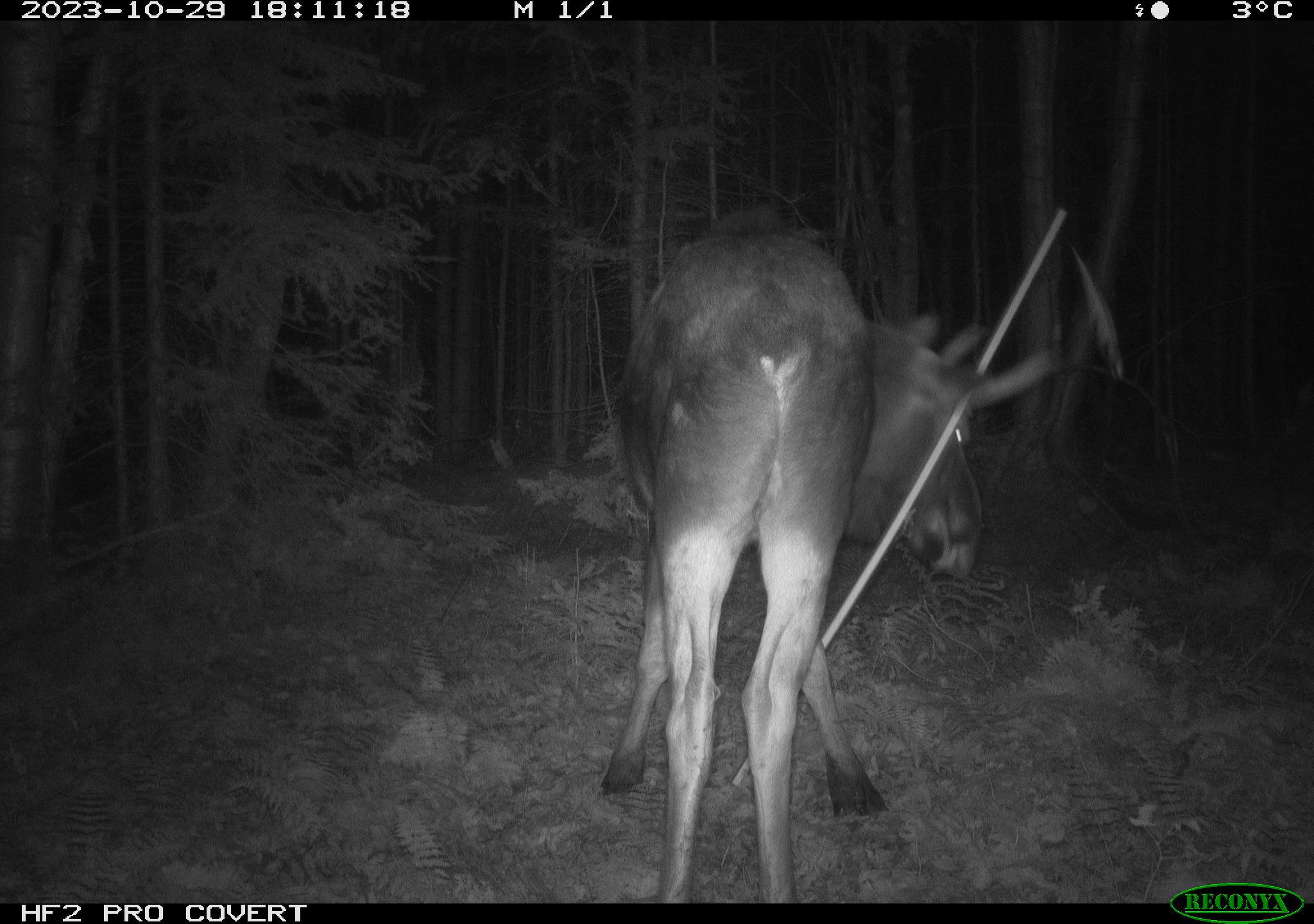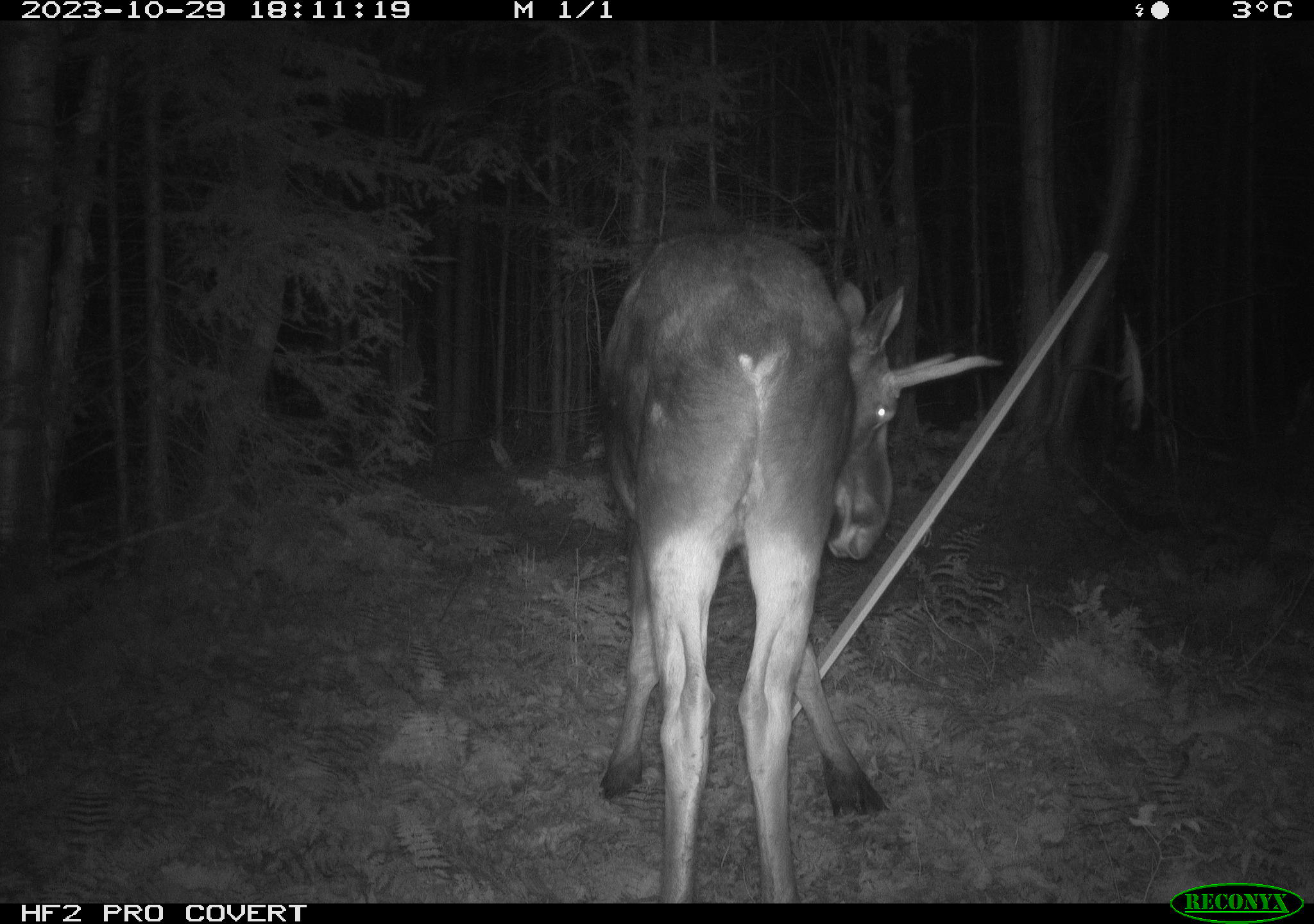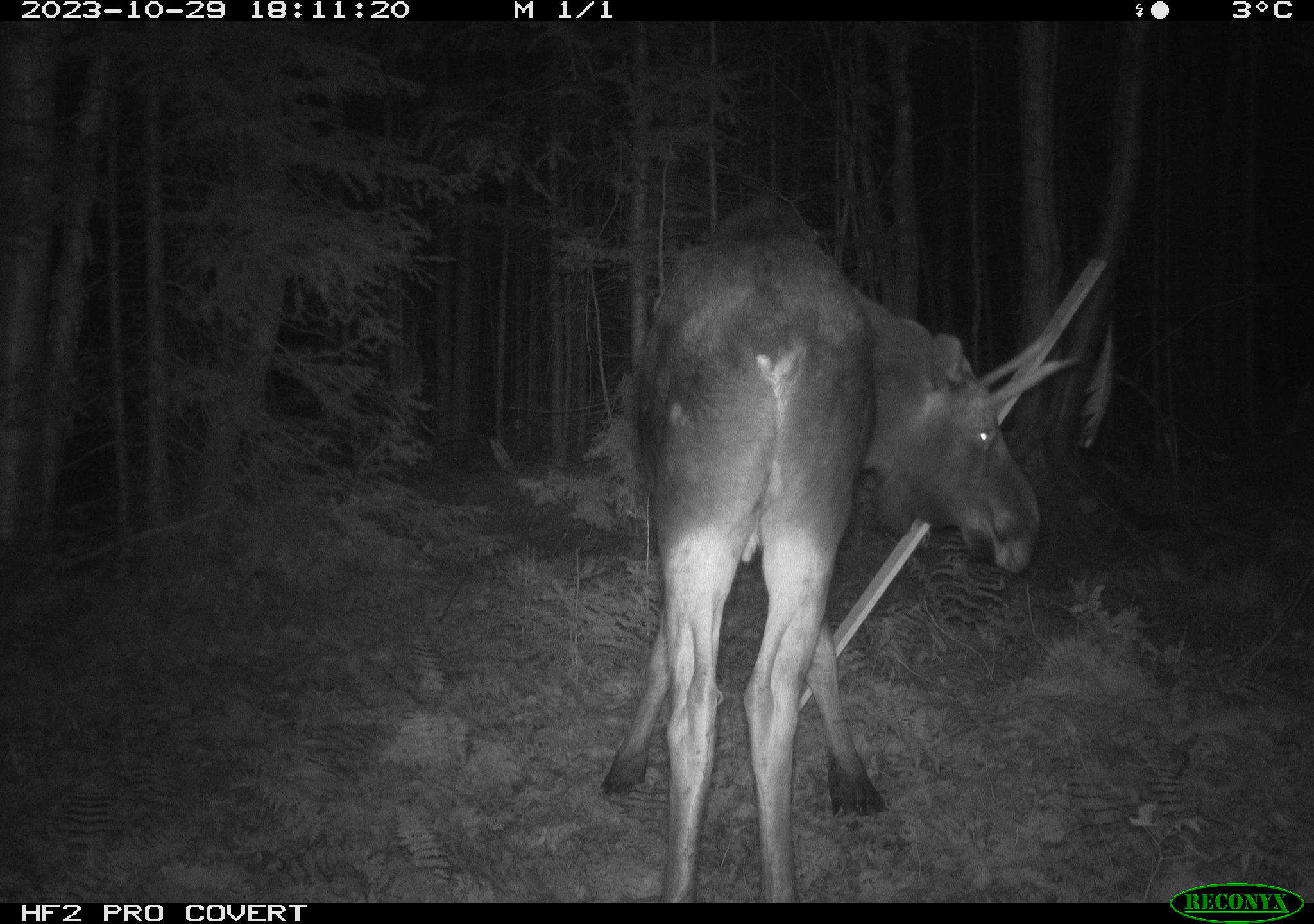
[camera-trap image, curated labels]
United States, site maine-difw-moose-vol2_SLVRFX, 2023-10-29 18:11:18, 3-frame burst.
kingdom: Animalia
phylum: Chordata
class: Mammalia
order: Artiodactyla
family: Cervidae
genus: Alces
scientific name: Alces alces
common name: moose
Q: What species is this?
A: Moose (Alces alces).